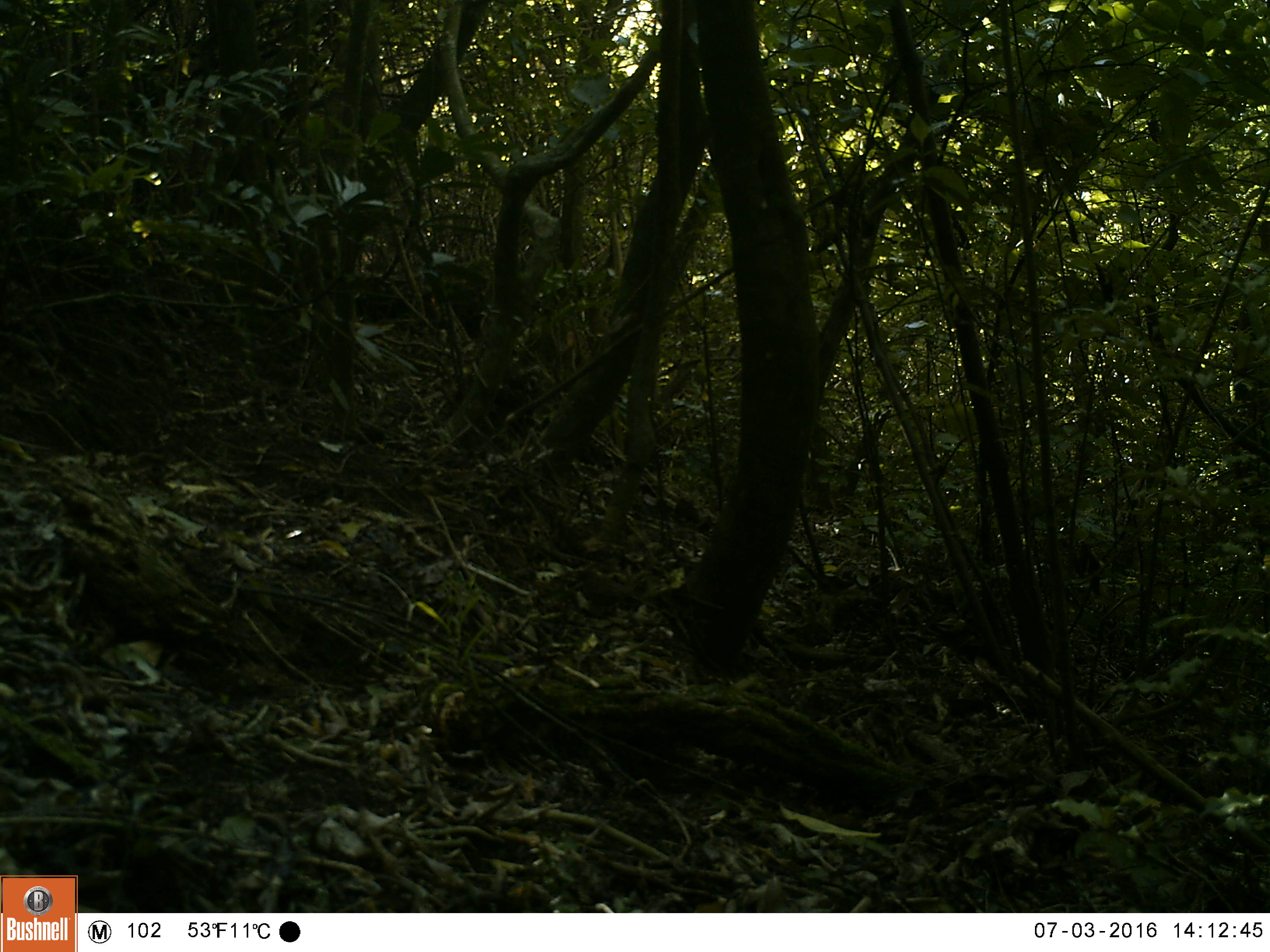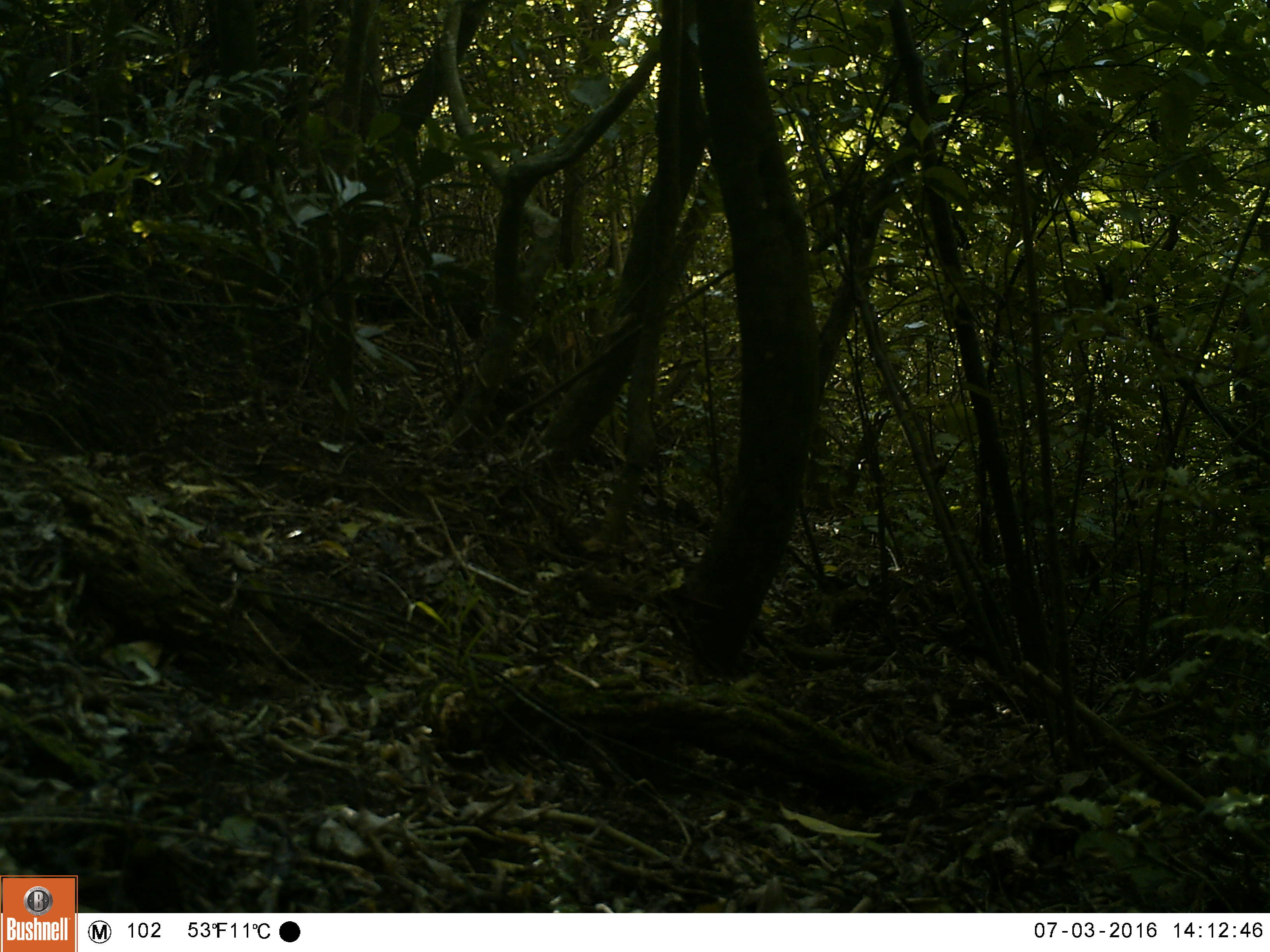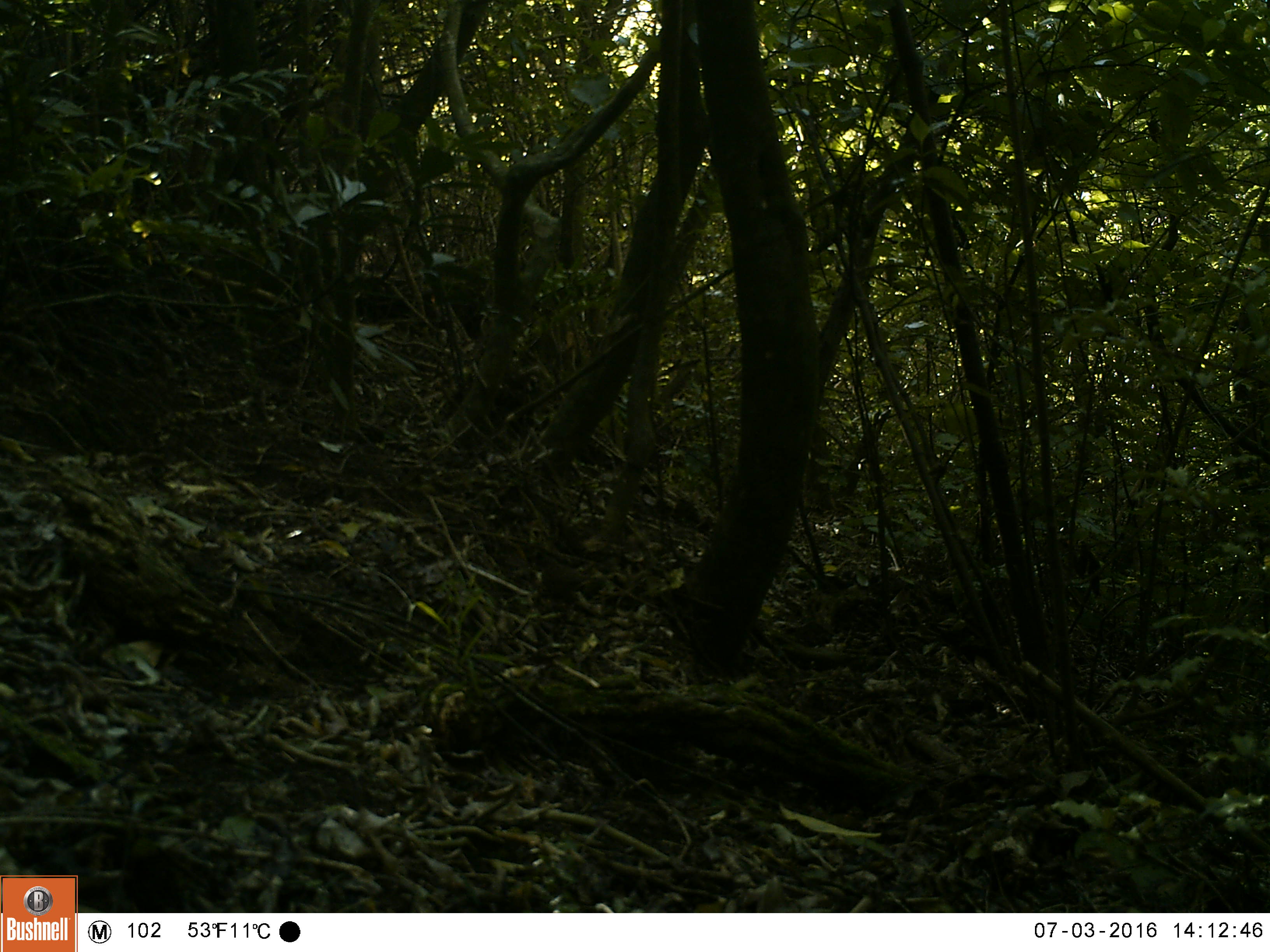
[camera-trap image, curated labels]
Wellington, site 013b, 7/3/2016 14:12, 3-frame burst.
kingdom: Animalia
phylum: Chordata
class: Aves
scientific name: Aves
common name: bird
Bird (Aves).